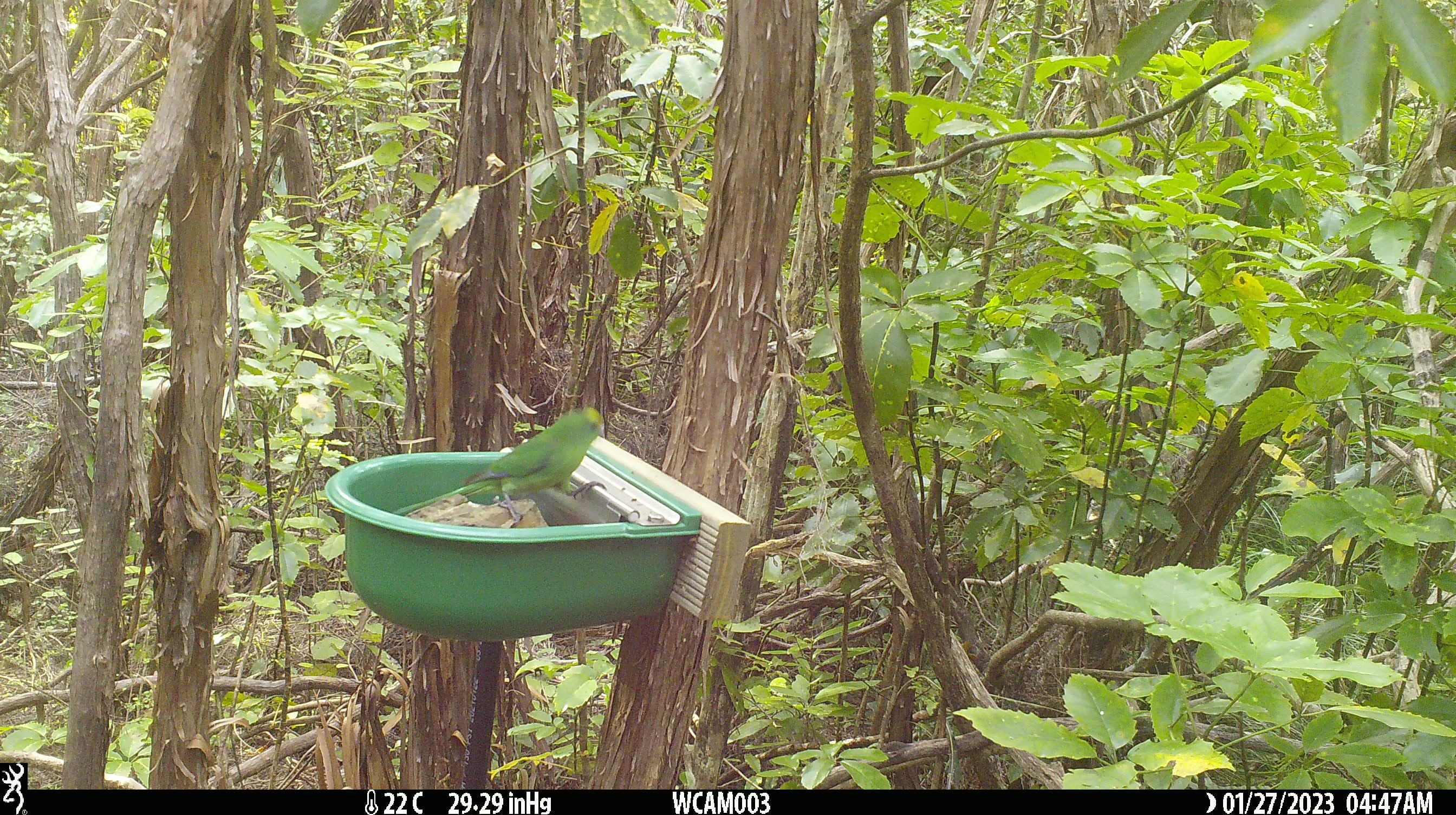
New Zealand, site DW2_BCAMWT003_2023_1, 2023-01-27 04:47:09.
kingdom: Animalia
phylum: Chordata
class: Aves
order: Psittaciformes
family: Psittaculidae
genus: Cyanoramphus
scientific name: Cyanoramphus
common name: parakeet